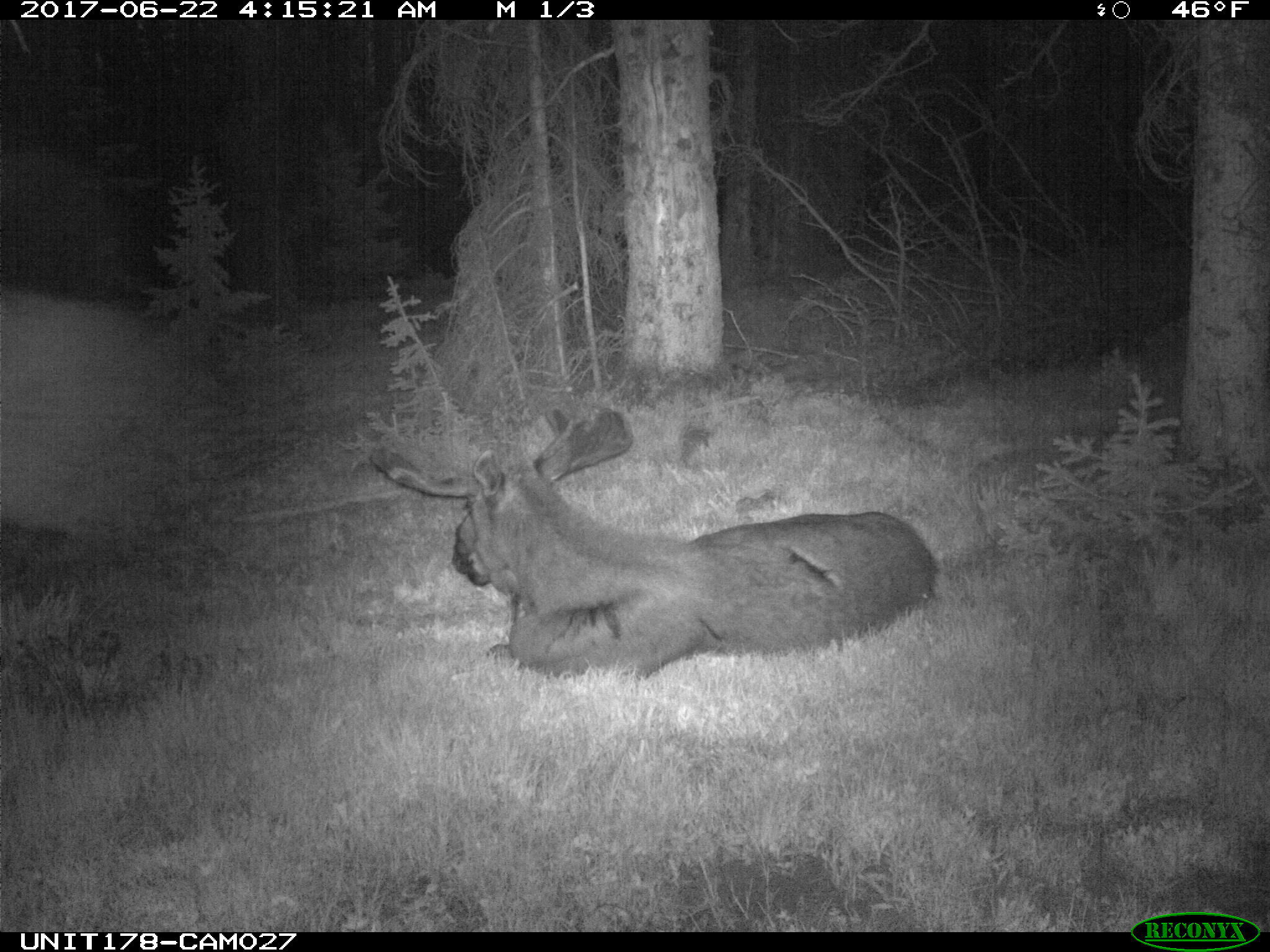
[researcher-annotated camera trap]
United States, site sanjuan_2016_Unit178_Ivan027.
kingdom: Animalia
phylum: Chordata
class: Mammalia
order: Artiodactyla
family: Cervidae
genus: Alces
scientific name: Alces alces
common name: moose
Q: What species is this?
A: Alces alces (moose).